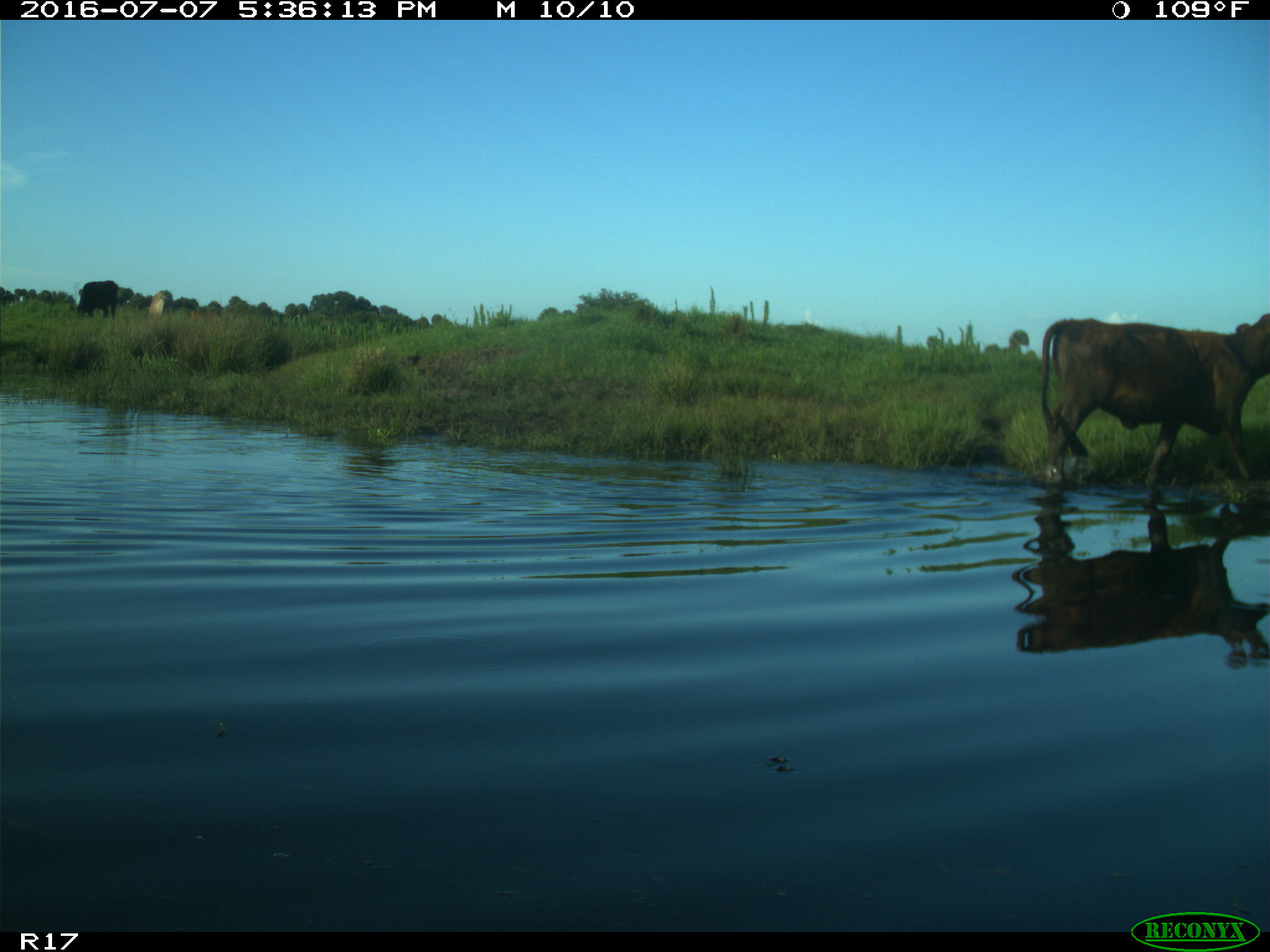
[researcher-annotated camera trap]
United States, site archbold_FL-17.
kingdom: Animalia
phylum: Chordata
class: Mammalia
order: Artiodactyla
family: Bovidae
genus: Bos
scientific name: Bos taurus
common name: domestic cow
Bos taurus (domestic cow).